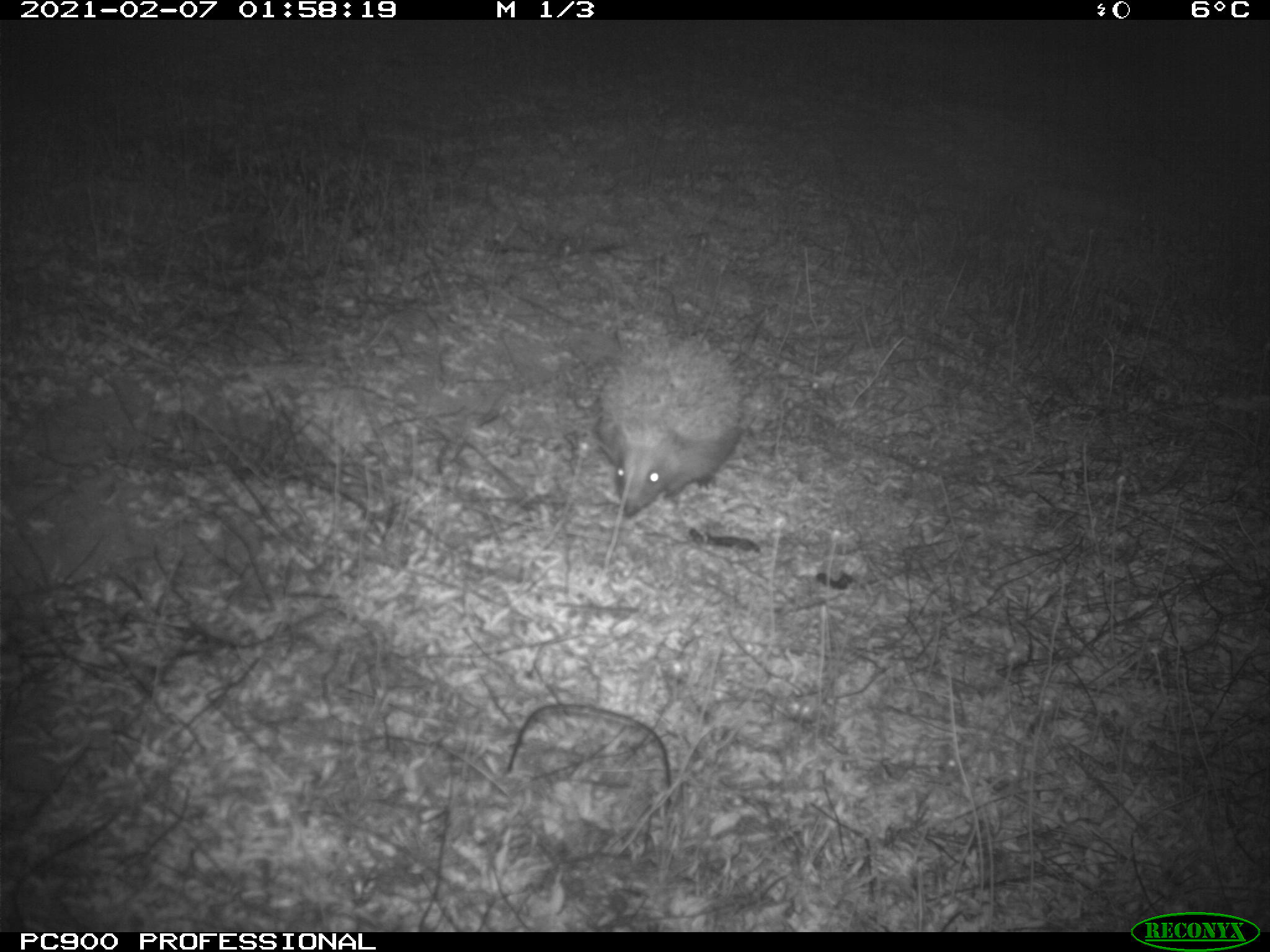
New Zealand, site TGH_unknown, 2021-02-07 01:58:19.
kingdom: Animalia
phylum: Chordata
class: Mammalia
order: Eulipotyphla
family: Erinaceidae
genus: Erinaceus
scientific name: Erinaceus europaeus europaeus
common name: european hedgehog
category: hedgehog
Hedgehog (european hedgehog) (Erinaceus europaeus europaeus).